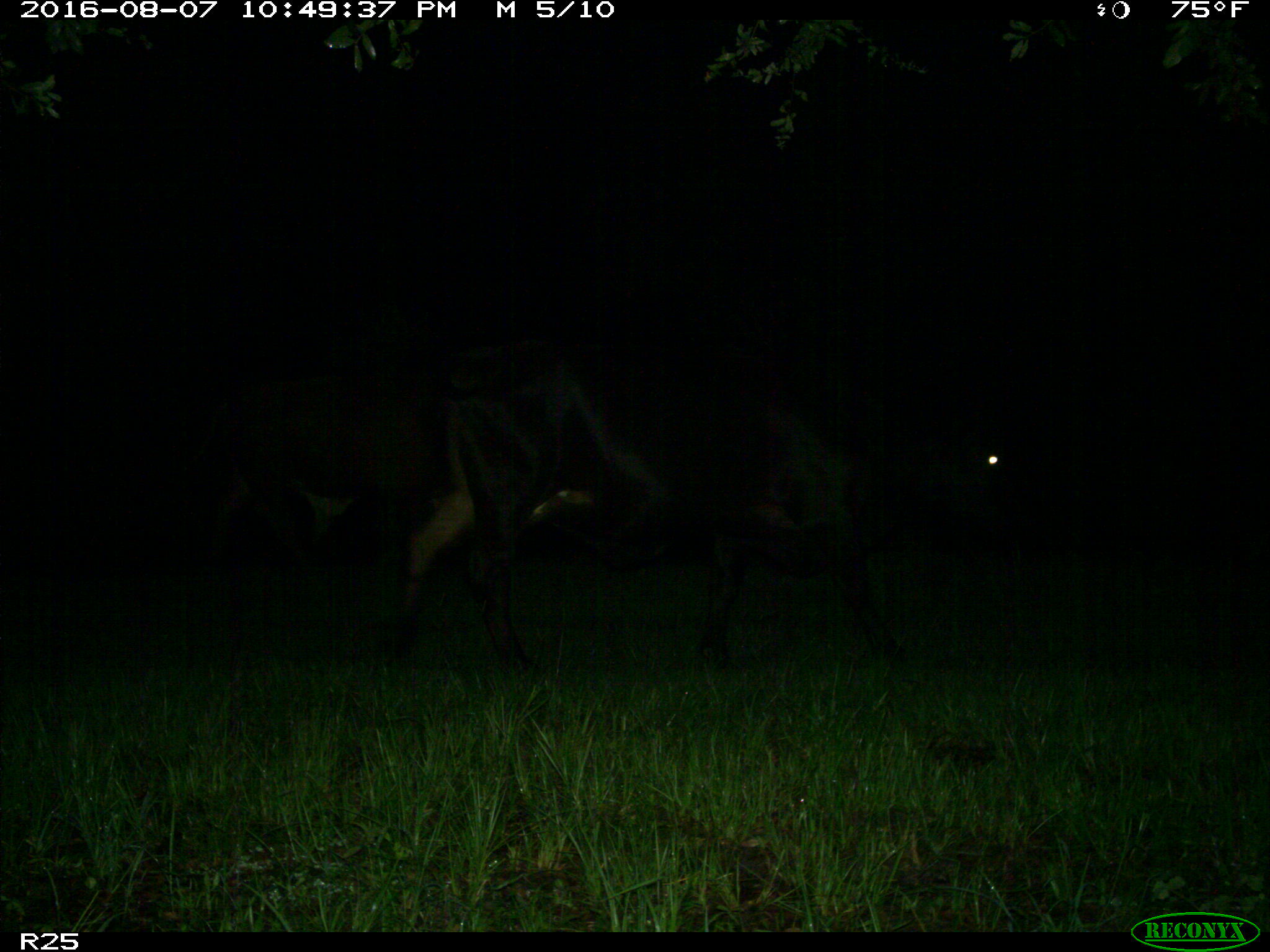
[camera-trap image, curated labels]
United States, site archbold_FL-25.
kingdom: Animalia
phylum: Chordata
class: Mammalia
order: Artiodactyla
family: Bovidae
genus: Bos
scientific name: Bos taurus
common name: domestic cow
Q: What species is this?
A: Bos taurus (domestic cow).